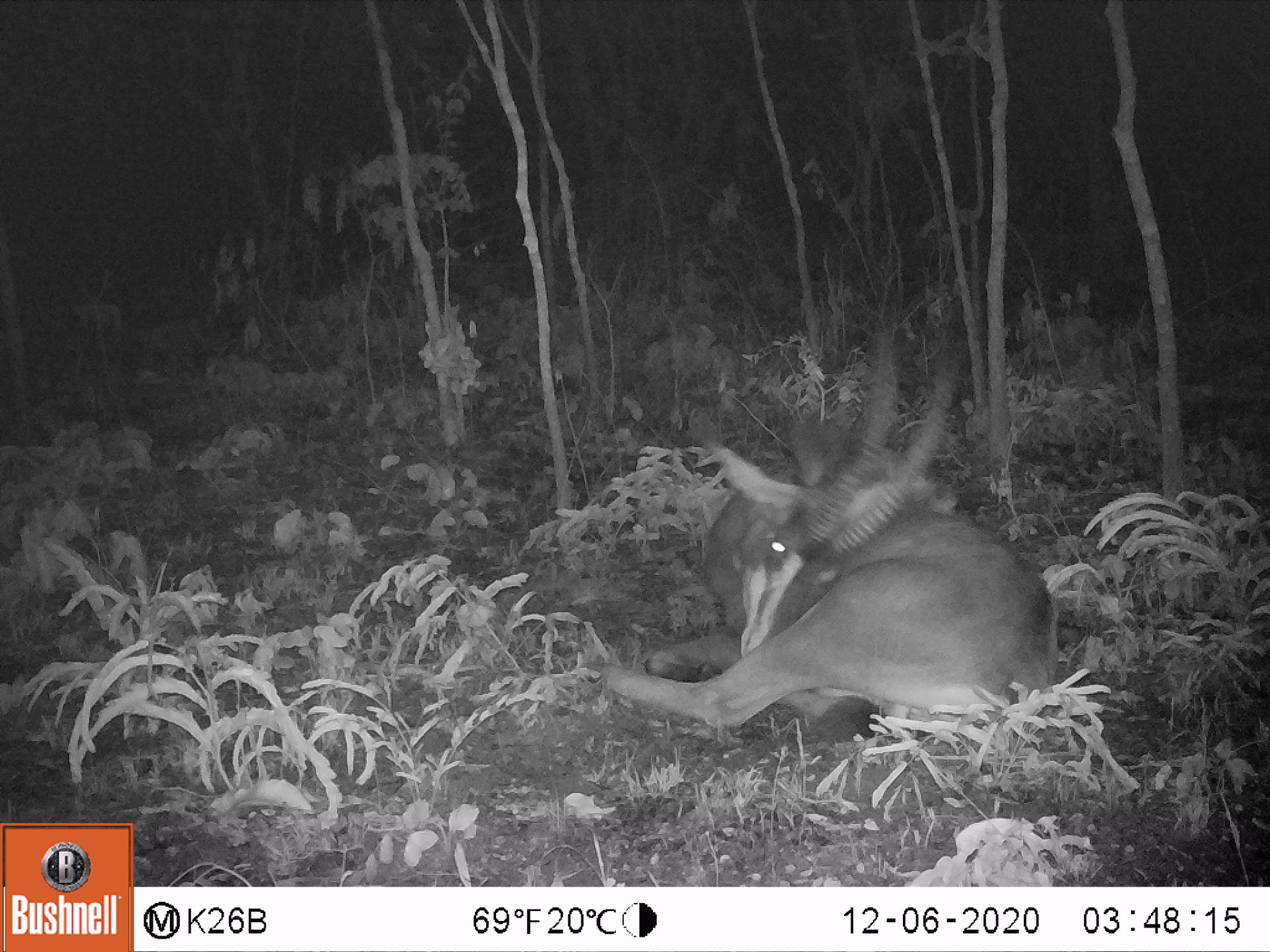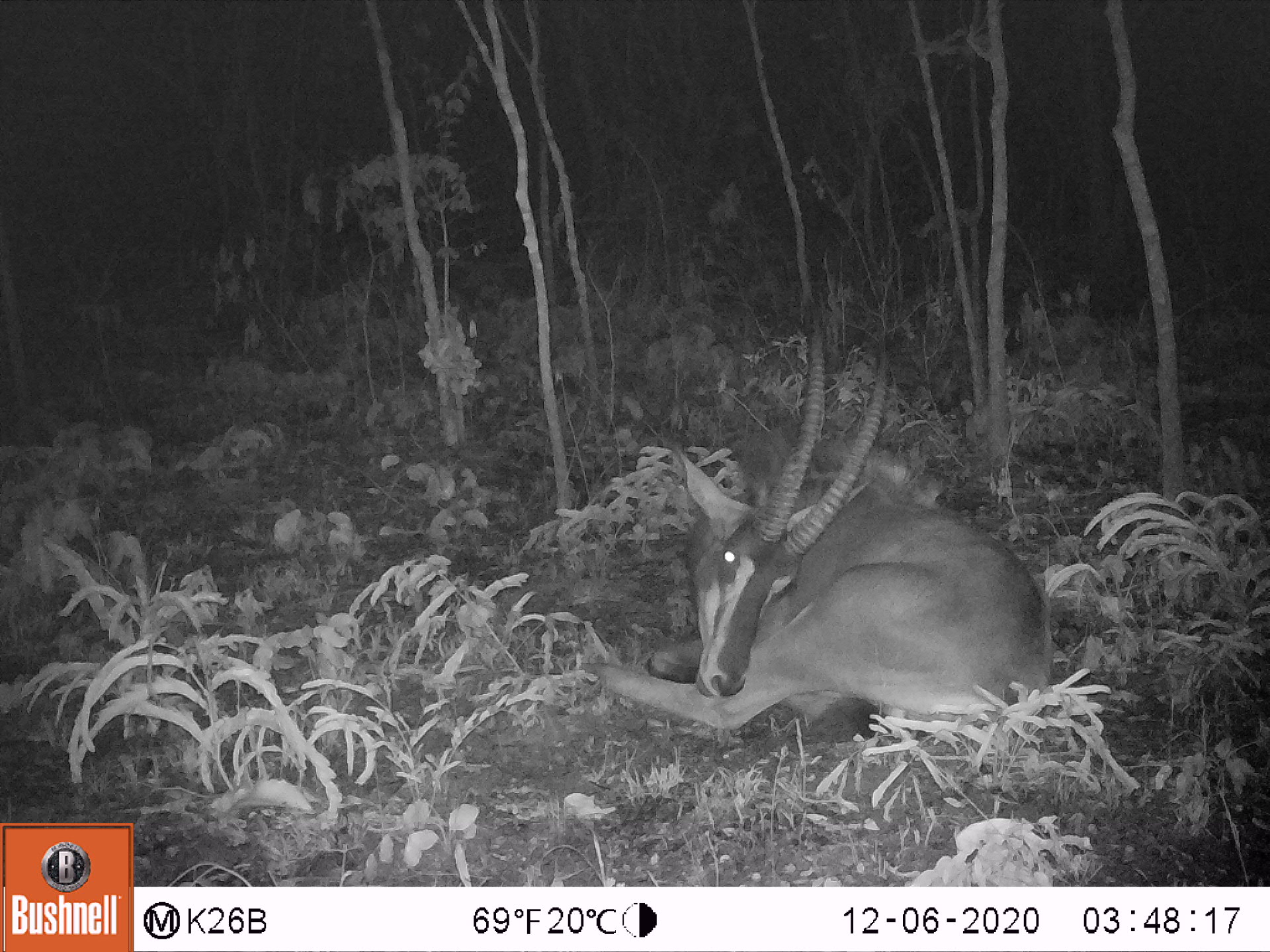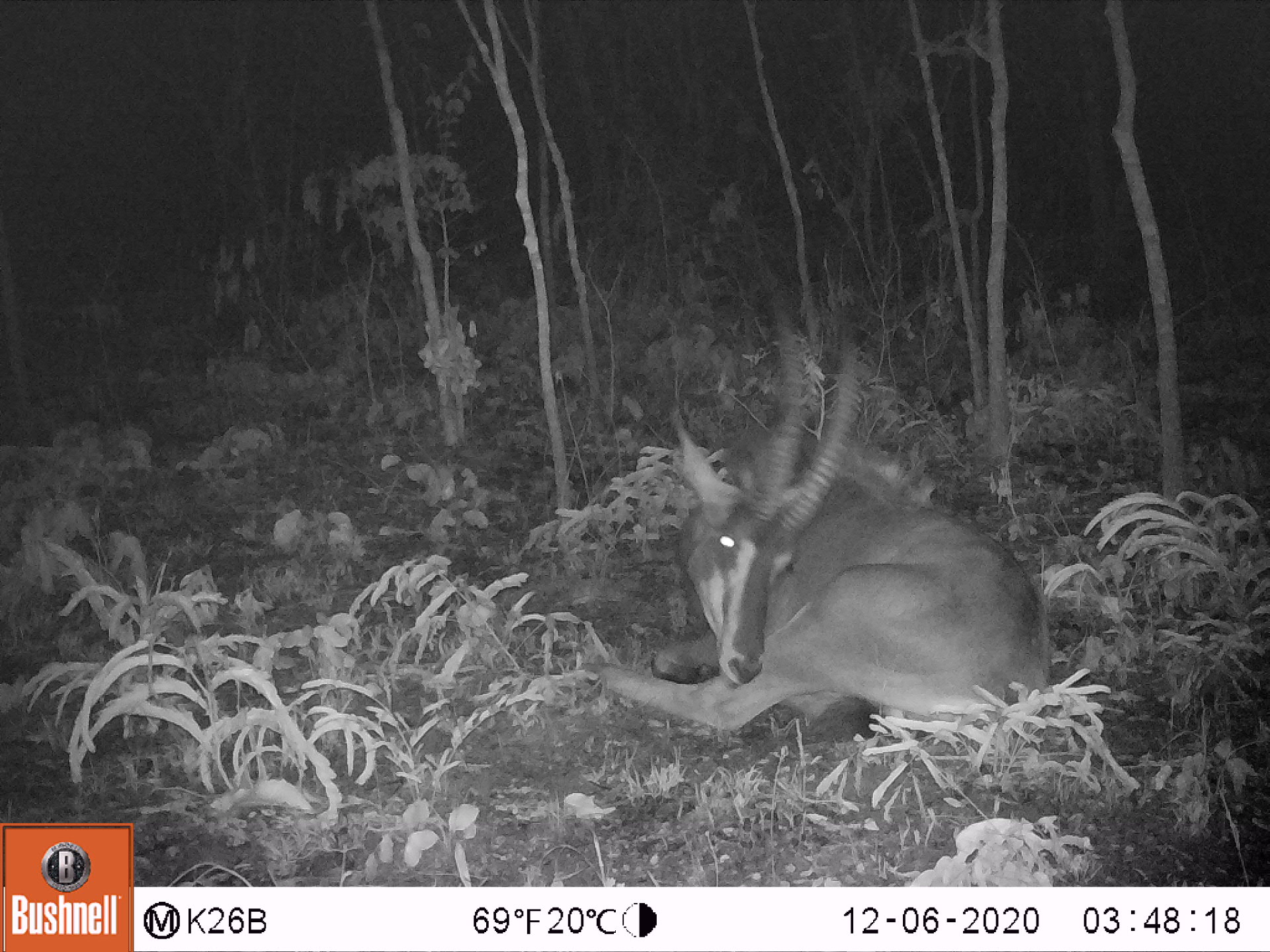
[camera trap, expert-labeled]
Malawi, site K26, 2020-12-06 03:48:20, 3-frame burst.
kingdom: Animalia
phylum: Chordata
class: Mammalia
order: Artiodactyla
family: Bovidae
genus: Hippotragus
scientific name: Hippotragus niger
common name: sable antelope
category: sable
Sable (sable antelope) (Hippotragus niger), count 1.